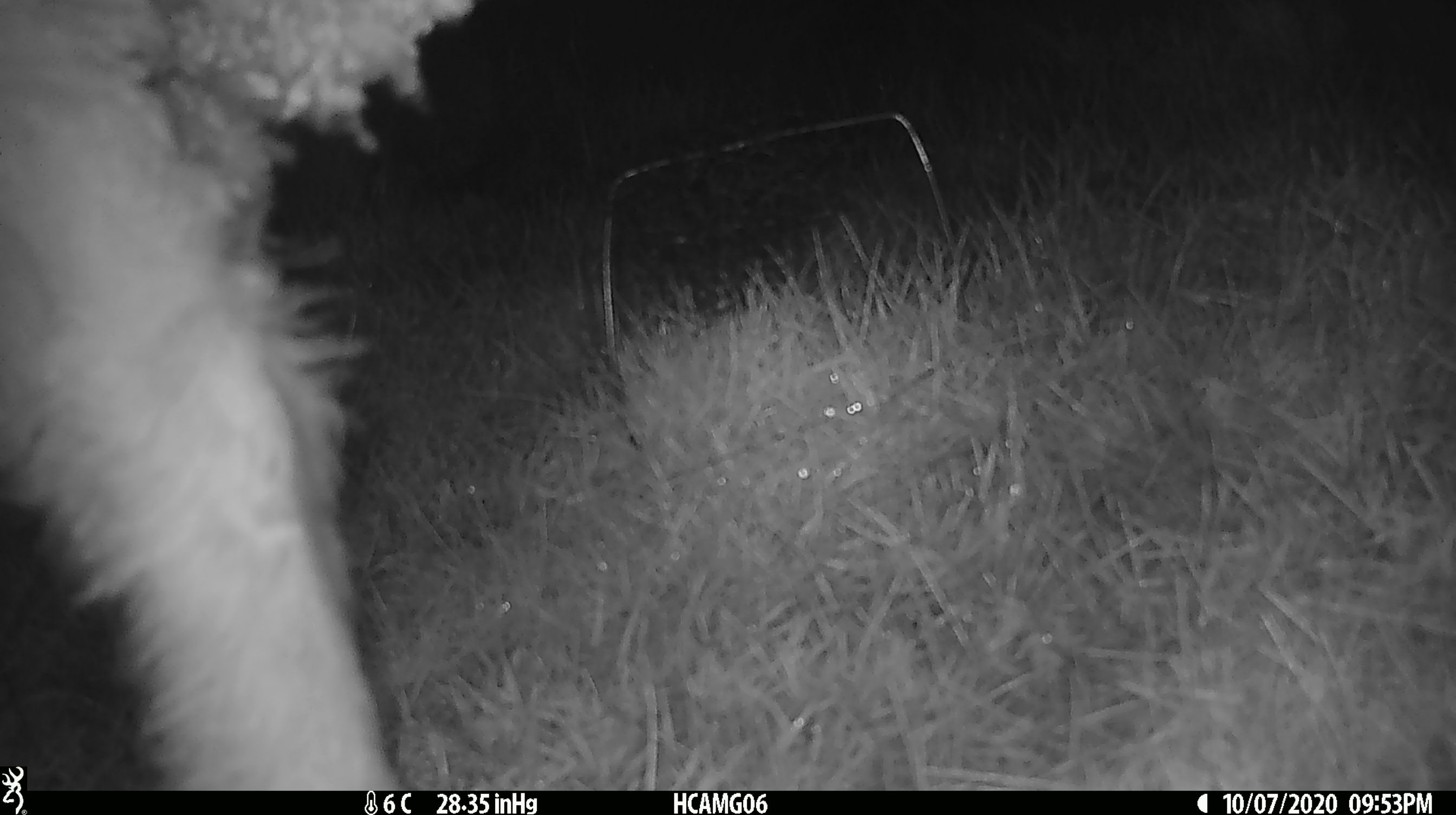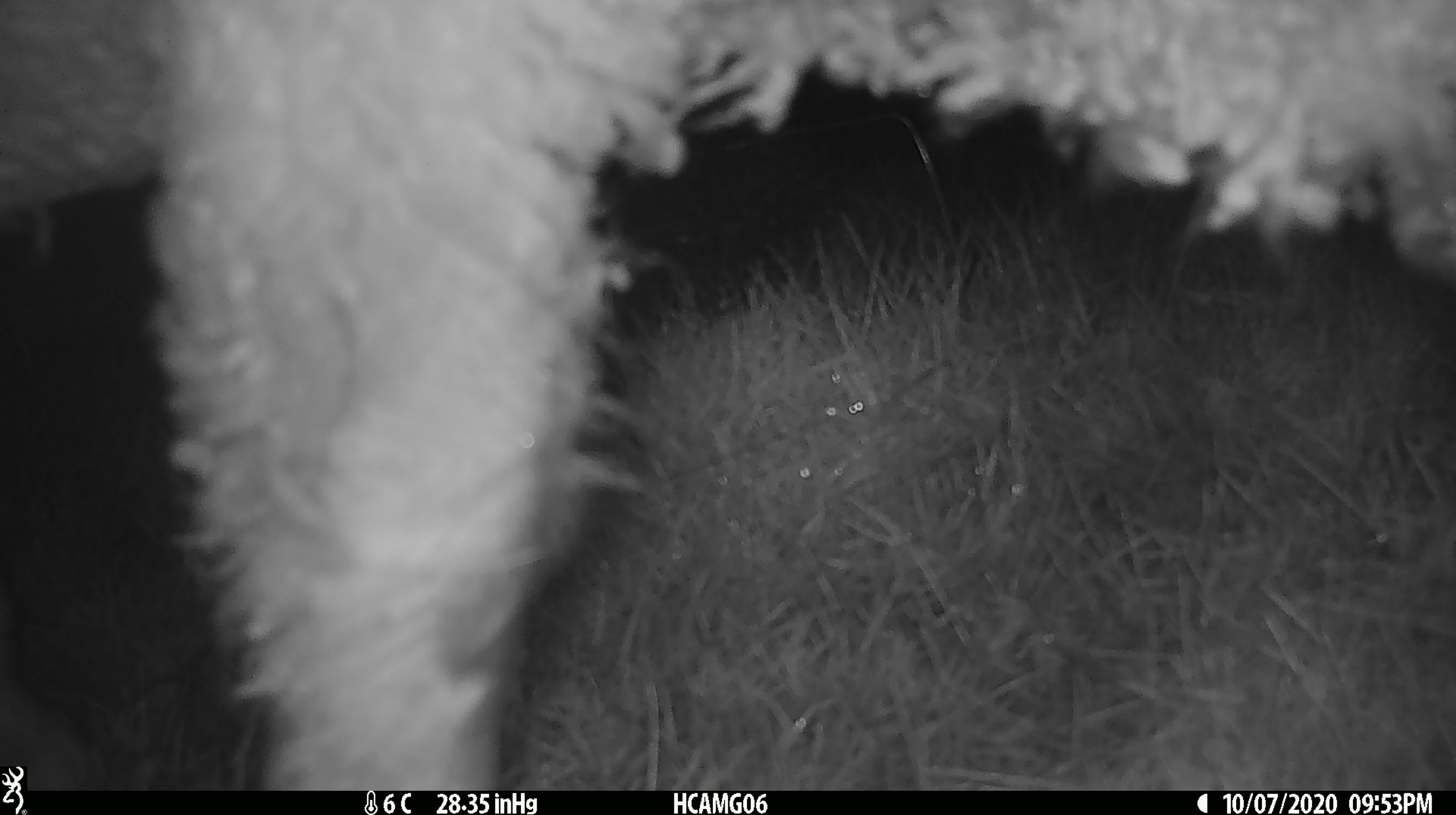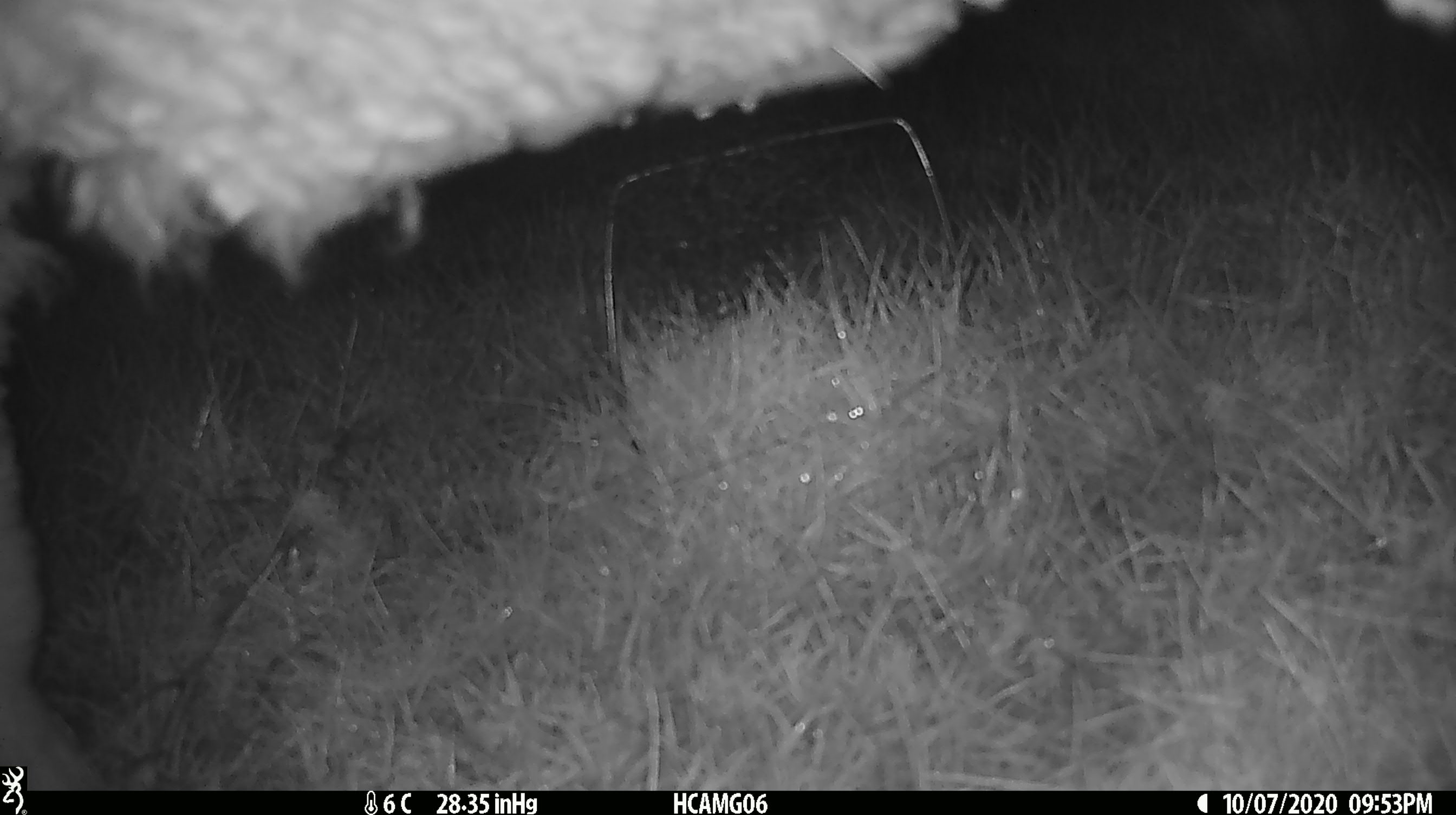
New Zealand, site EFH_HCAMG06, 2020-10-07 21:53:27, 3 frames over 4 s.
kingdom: Animalia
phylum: Chordata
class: Mammalia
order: Artiodactyla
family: Bovidae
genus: Ovis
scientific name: Ovis aries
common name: domestic sheep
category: sheep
Sheep (domestic sheep) (Ovis aries).